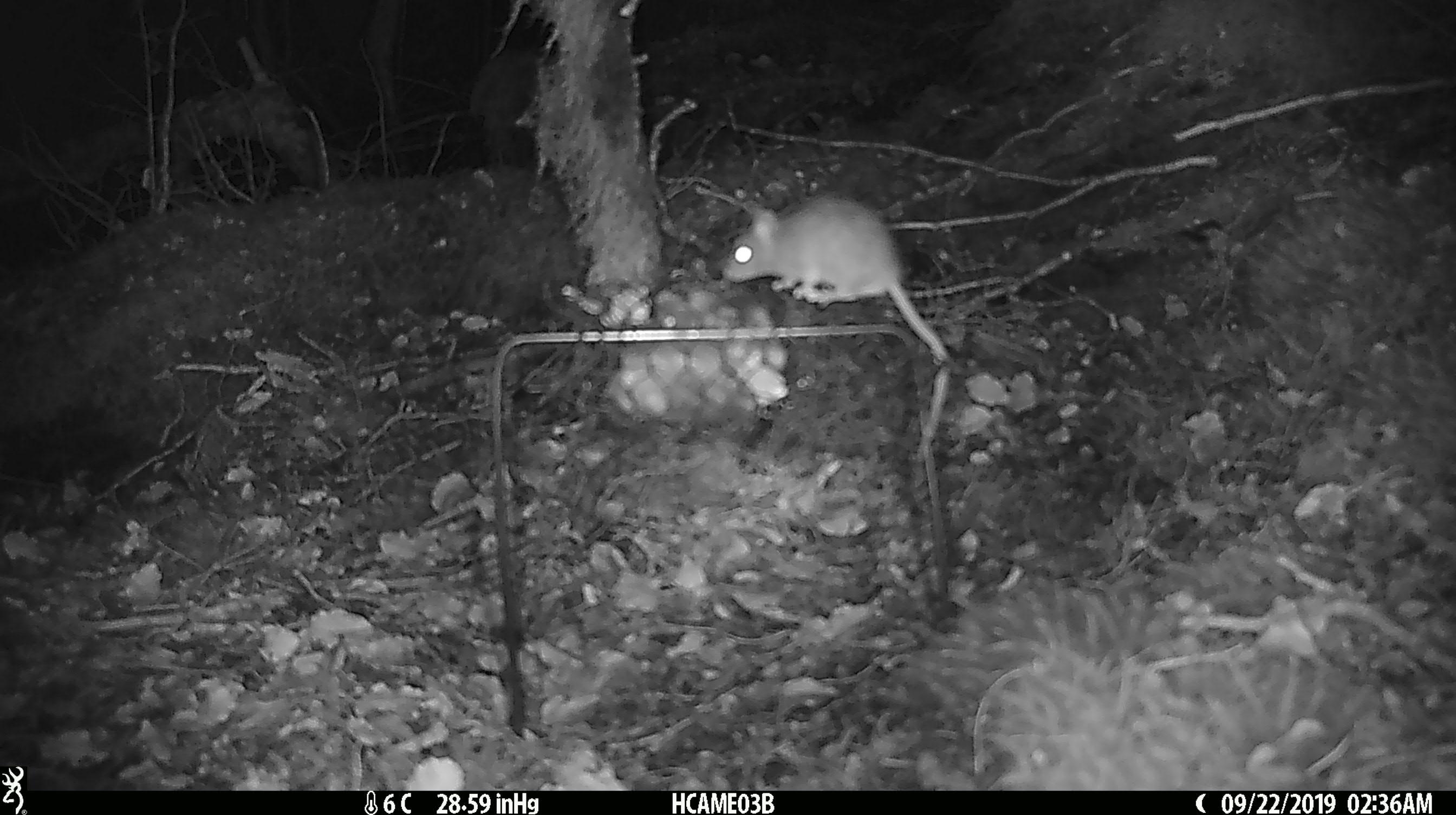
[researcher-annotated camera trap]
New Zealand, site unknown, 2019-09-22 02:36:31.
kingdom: Animalia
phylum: Chordata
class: Mammalia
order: Rodentia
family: Muridae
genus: Mus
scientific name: Mus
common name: mouse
Mouse (Mus).